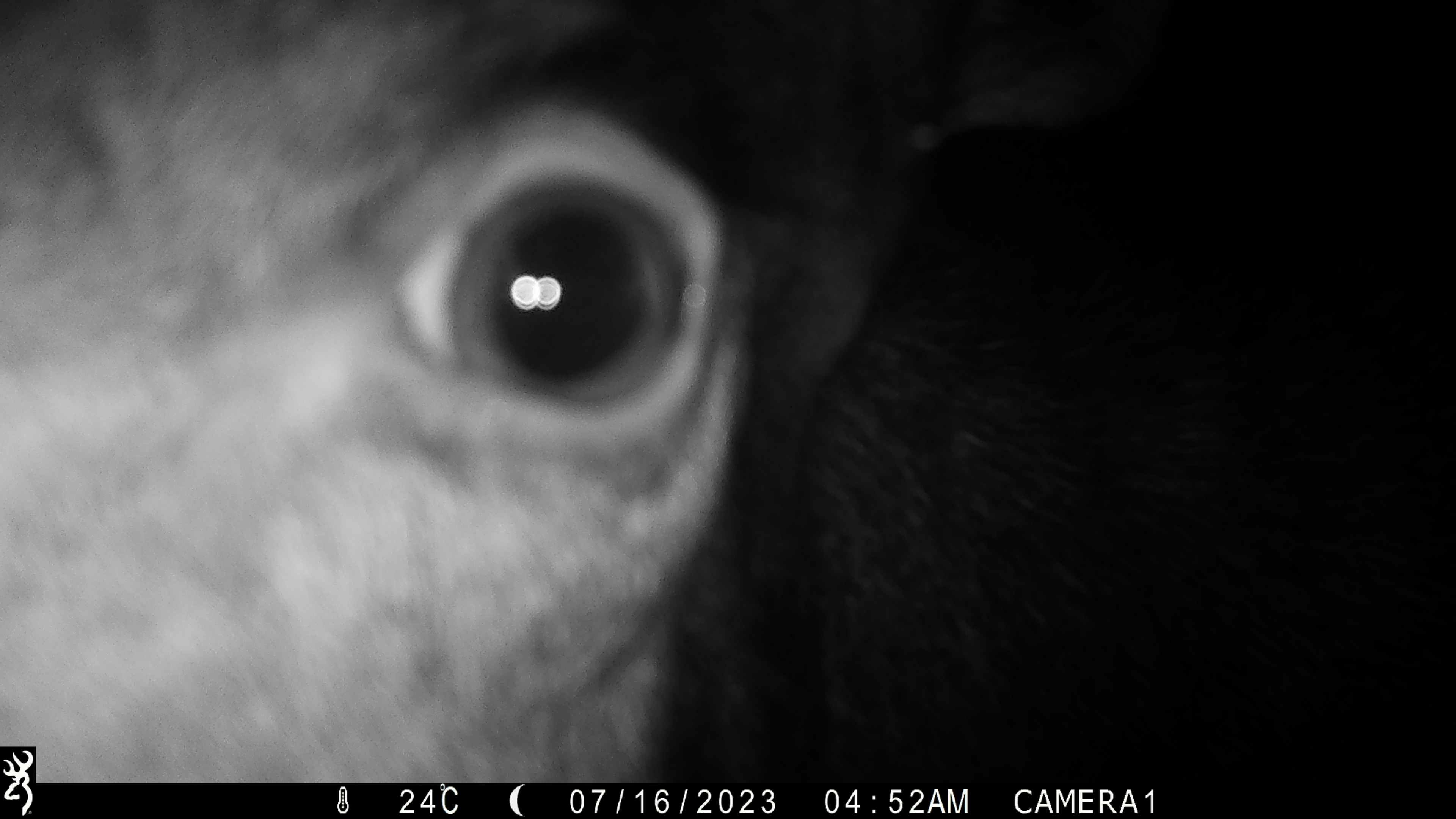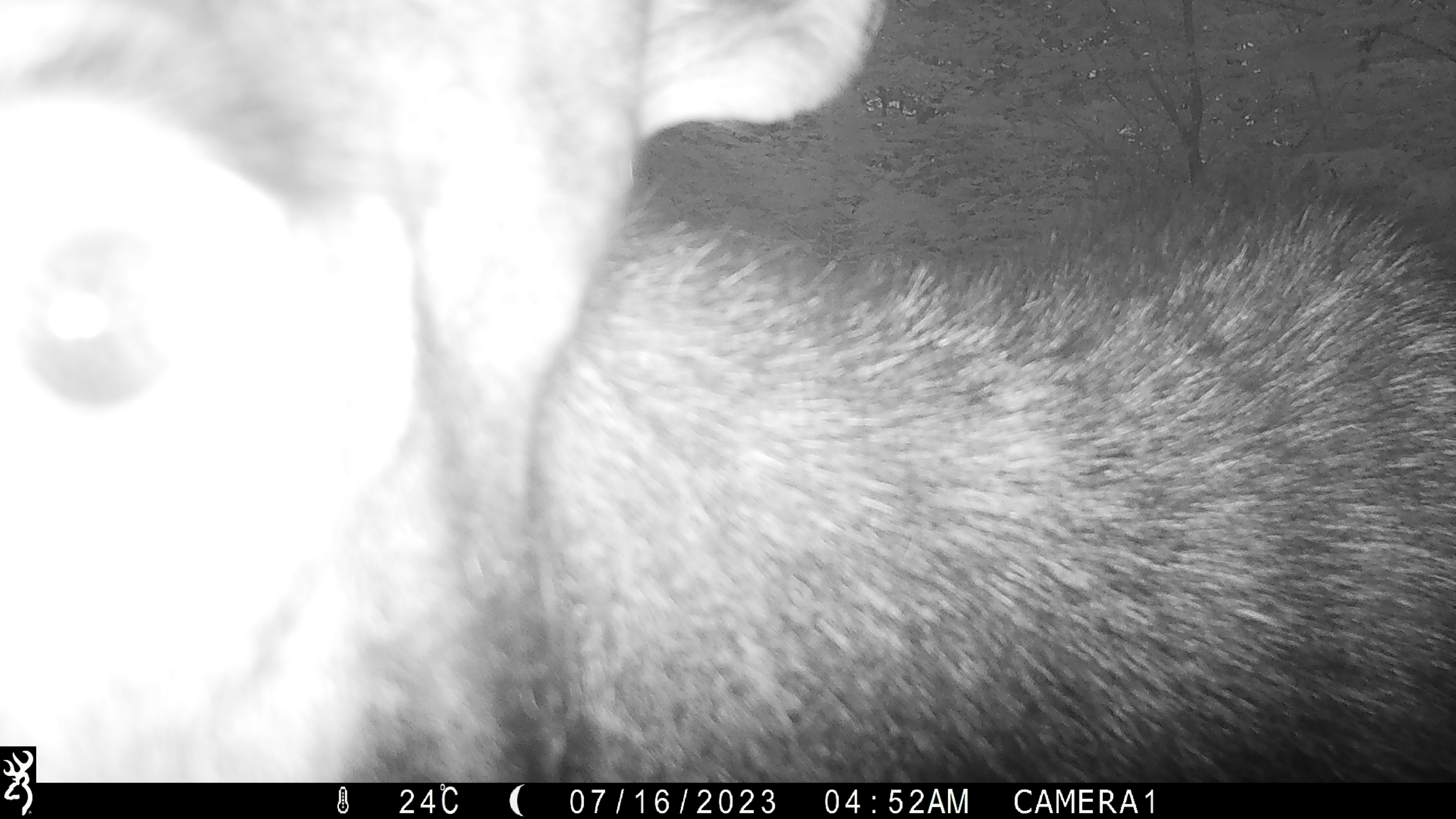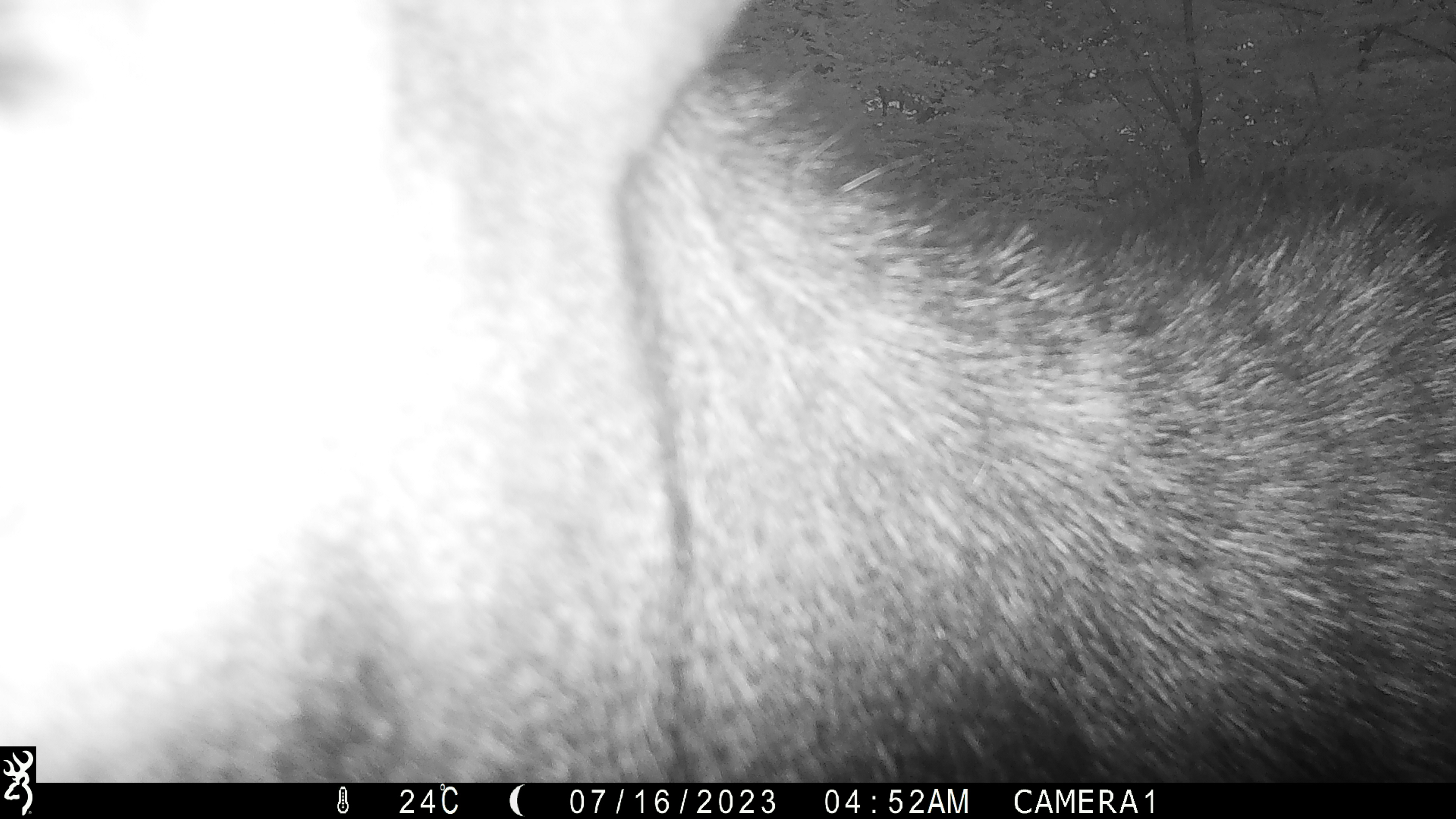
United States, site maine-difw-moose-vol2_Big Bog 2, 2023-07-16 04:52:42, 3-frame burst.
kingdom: Animalia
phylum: Chordata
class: Mammalia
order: Artiodactyla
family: Cervidae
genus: Alces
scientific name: Alces alces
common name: moose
Moose (Alces alces).